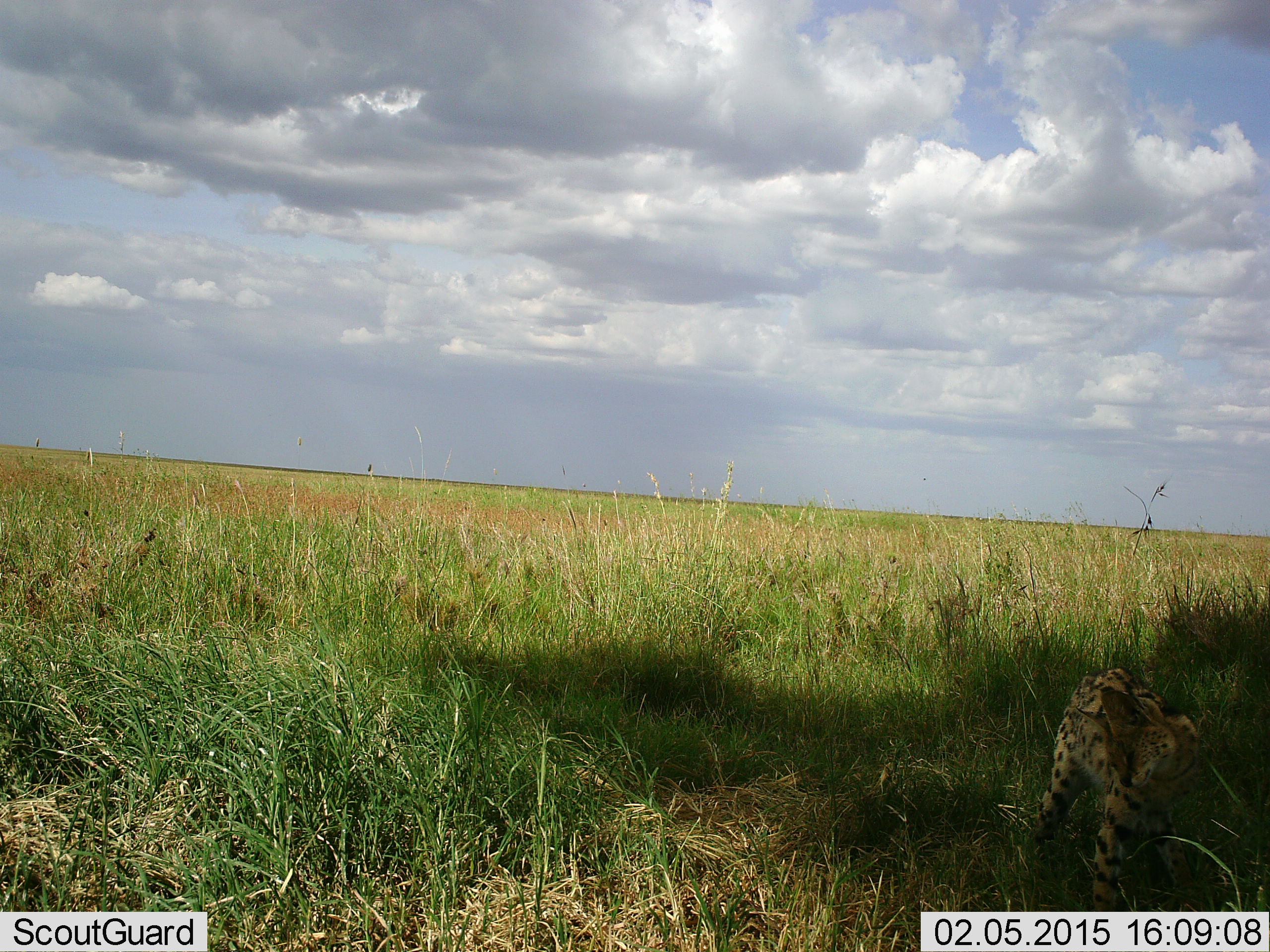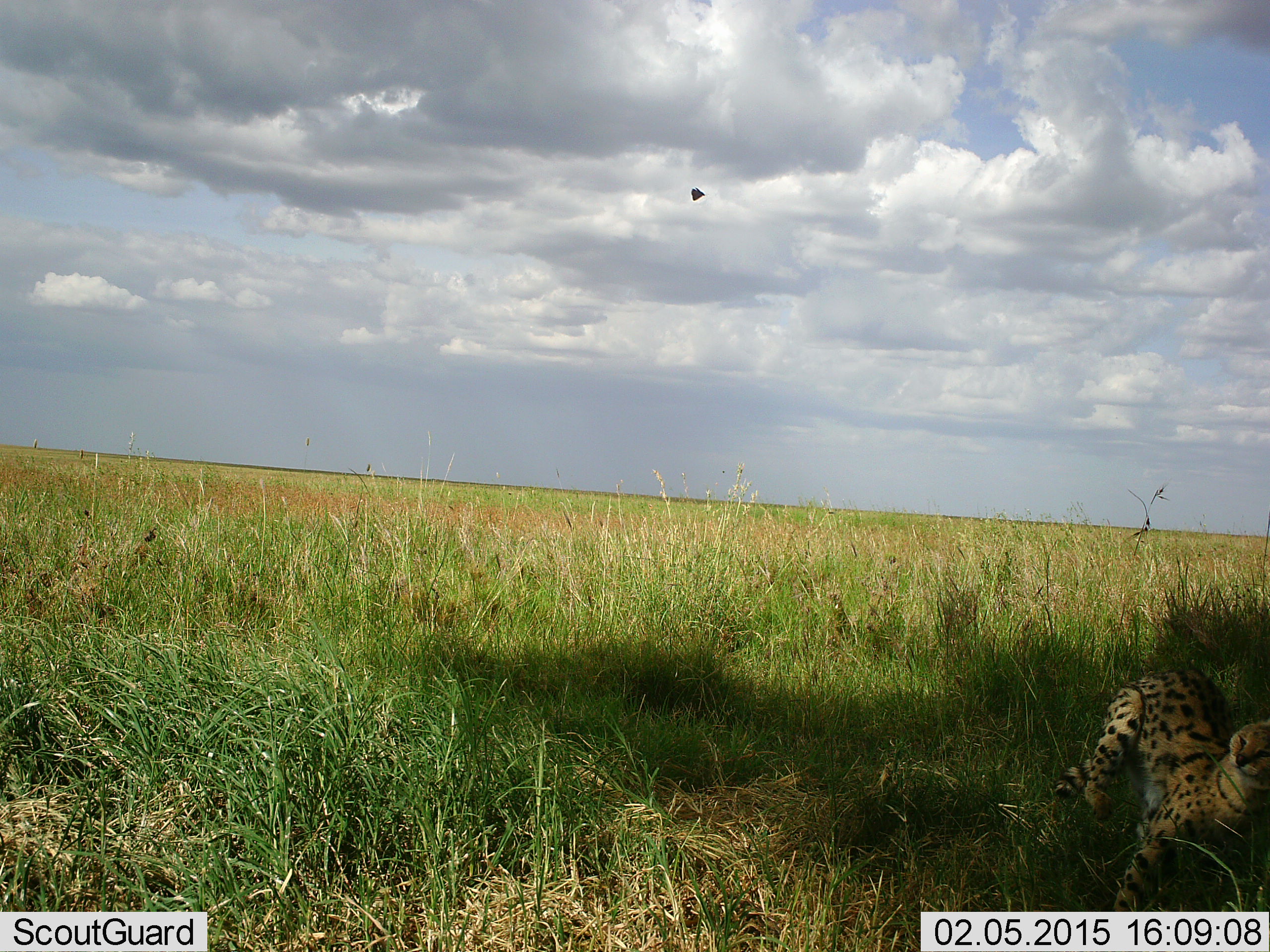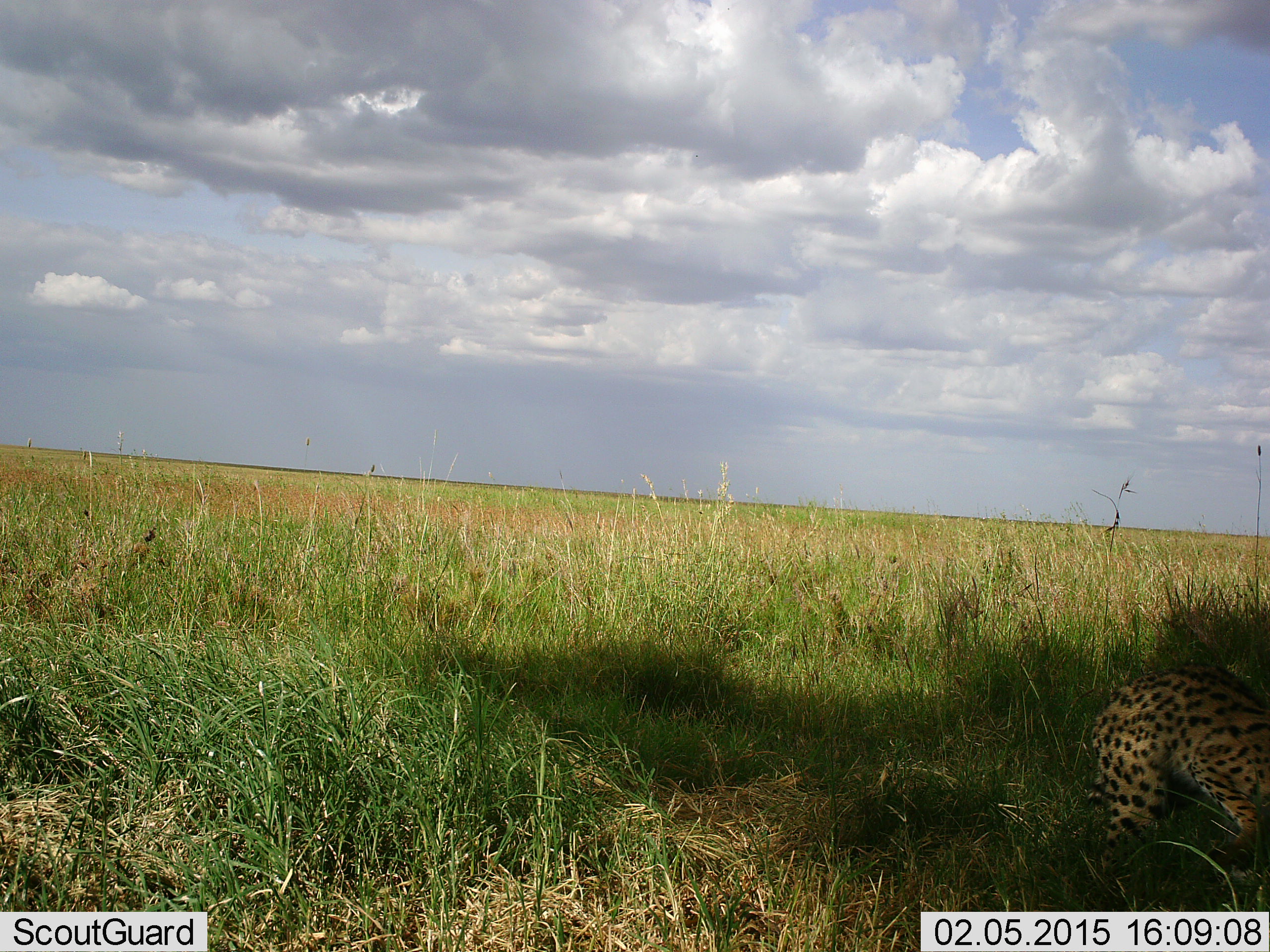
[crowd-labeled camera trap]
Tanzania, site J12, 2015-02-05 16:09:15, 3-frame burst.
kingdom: Animalia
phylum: Chordata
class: Mammalia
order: Carnivora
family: Felidae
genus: Leptailurus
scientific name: Leptailurus serval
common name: serval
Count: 1.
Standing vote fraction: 12%.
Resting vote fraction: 0%.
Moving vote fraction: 88%.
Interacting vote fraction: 6%.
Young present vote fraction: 0%.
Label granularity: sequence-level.